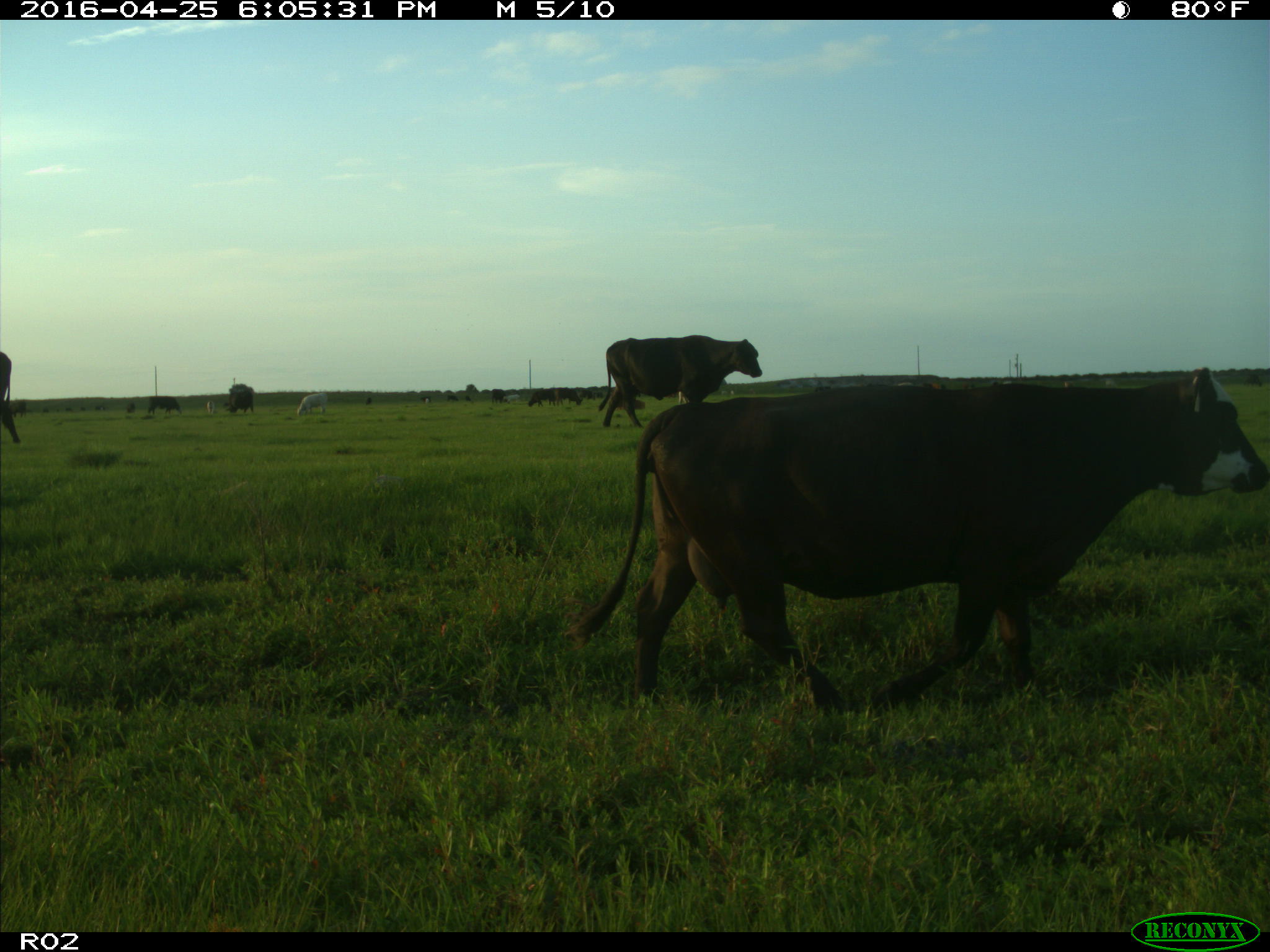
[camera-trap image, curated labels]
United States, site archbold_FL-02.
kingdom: Animalia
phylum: Chordata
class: Mammalia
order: Artiodactyla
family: Bovidae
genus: Bos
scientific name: Bos taurus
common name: domestic cow